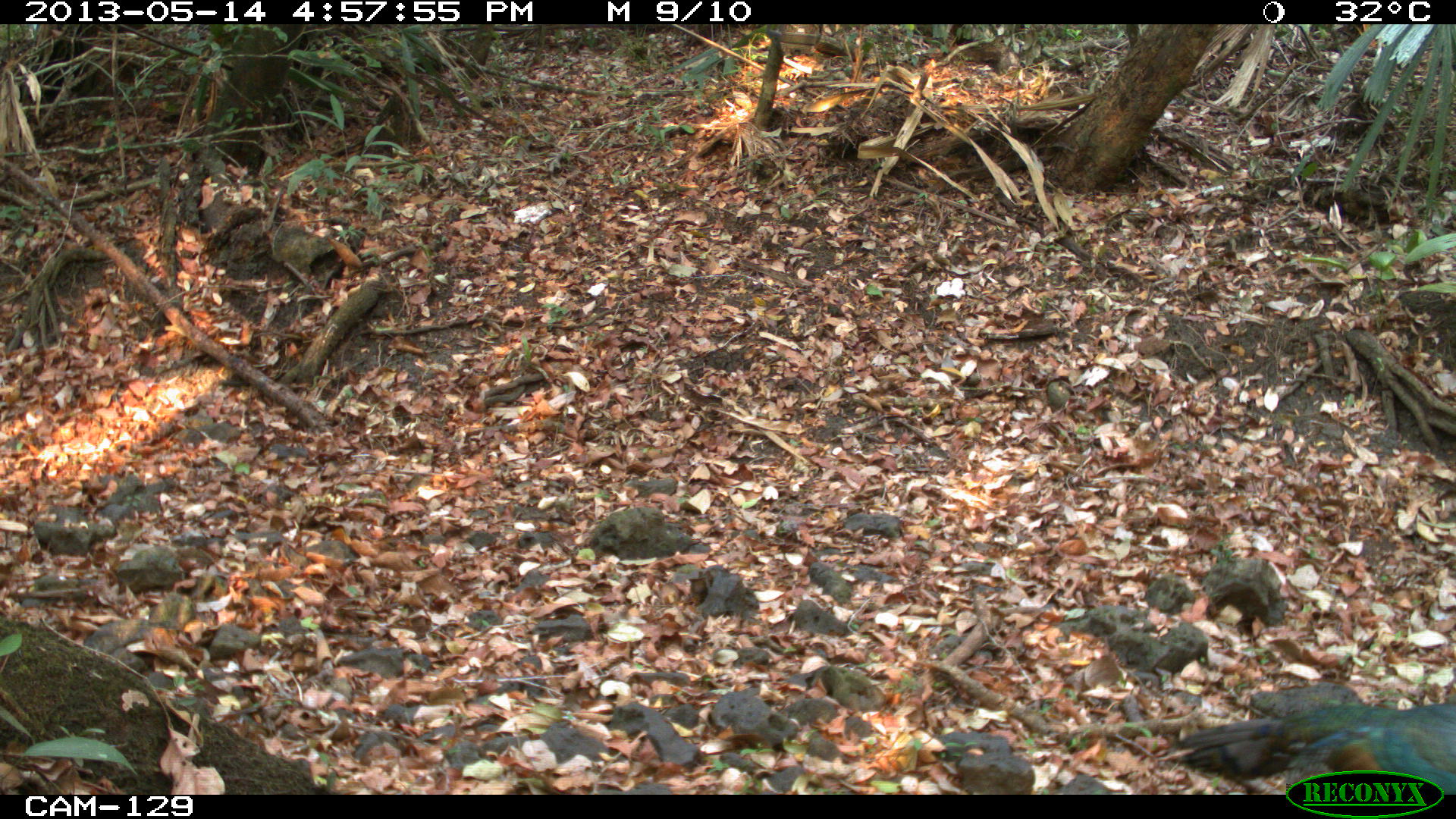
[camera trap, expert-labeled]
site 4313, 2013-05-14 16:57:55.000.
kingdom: Animalia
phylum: Chordata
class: Aves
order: Galliformes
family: Phasianidae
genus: Meleagris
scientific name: Meleagris ocellata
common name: ocellated turkey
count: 1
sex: male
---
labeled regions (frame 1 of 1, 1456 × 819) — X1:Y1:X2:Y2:
meleagris ocellata: 1167:697:1453:793